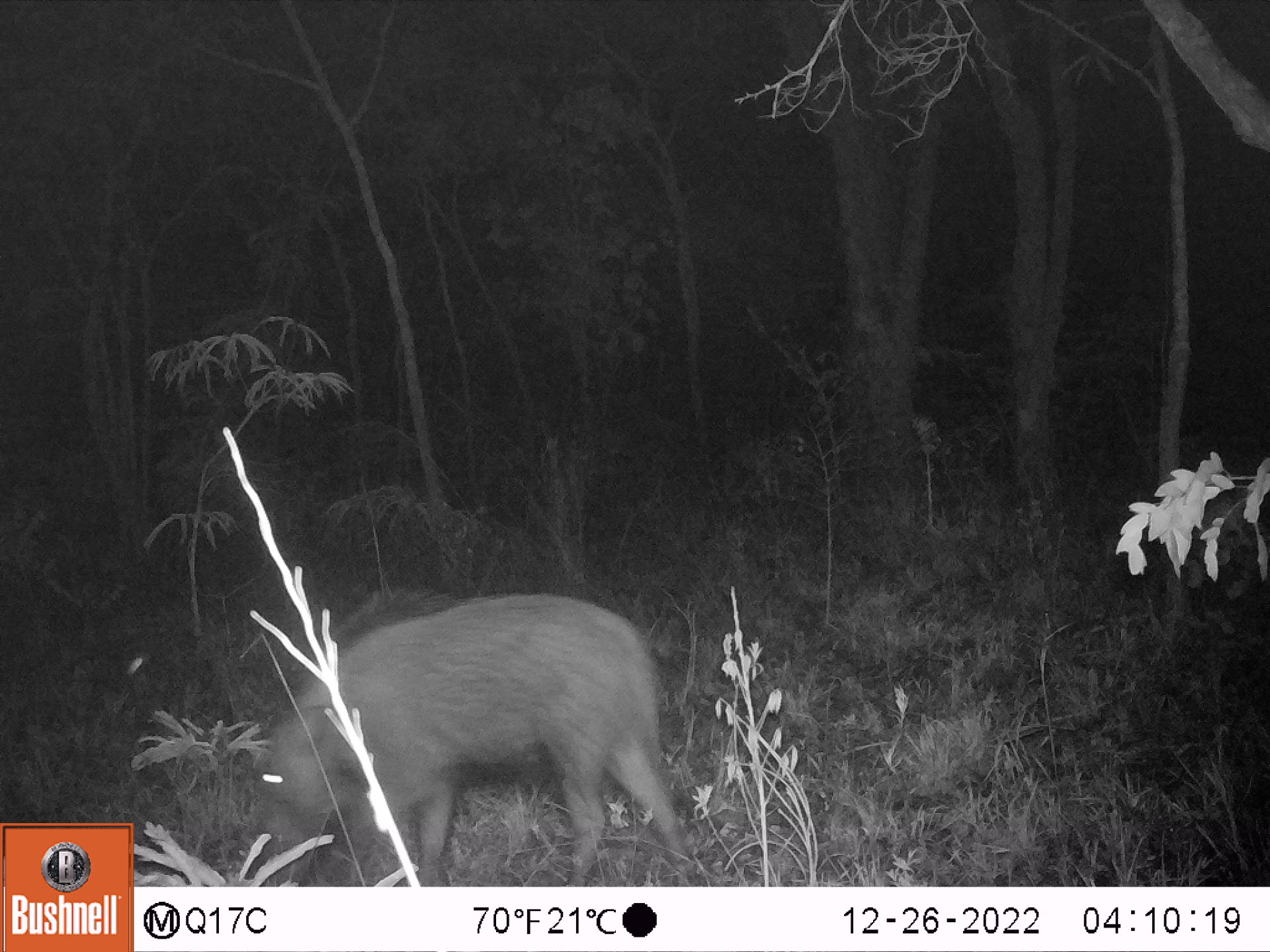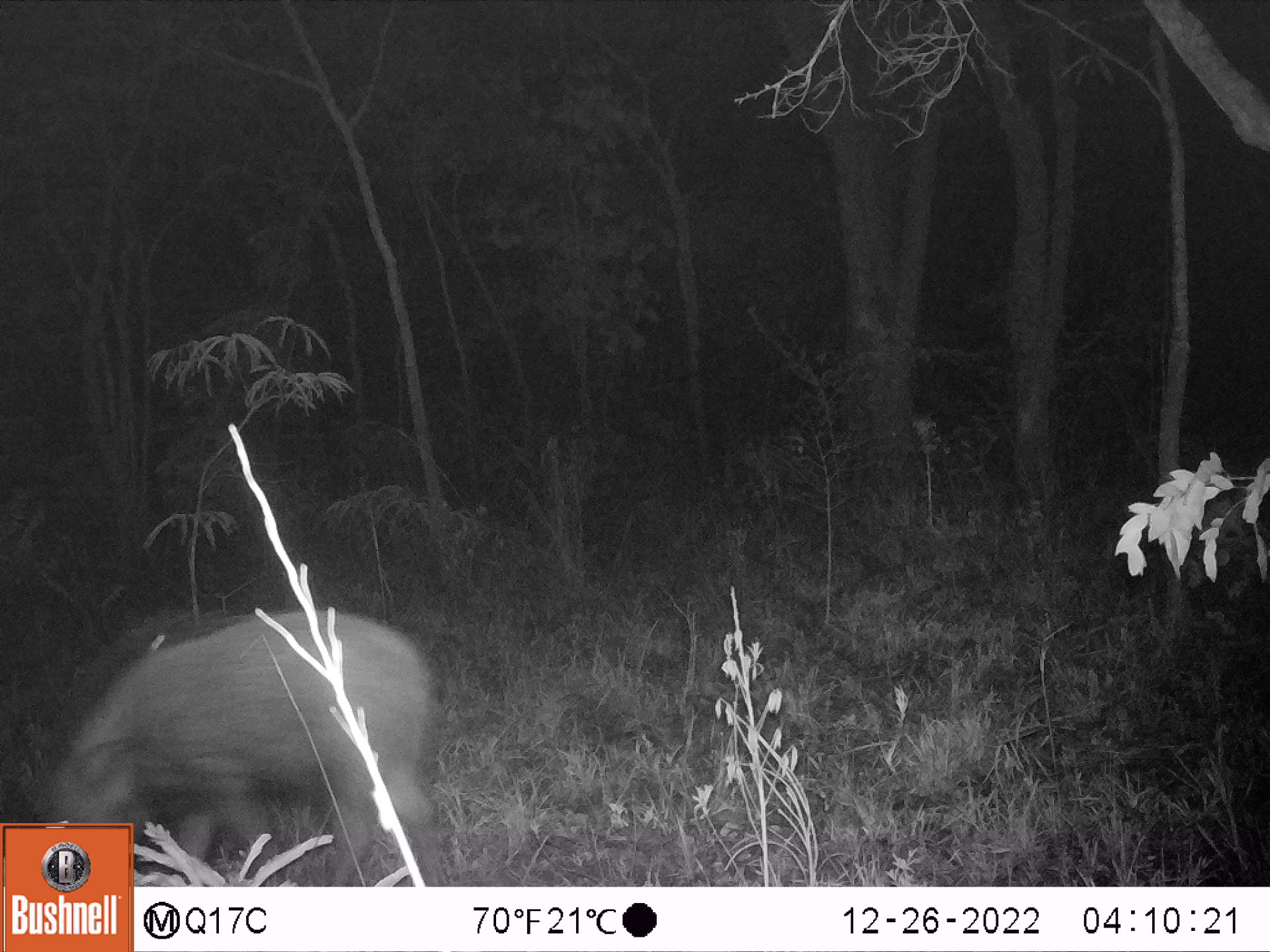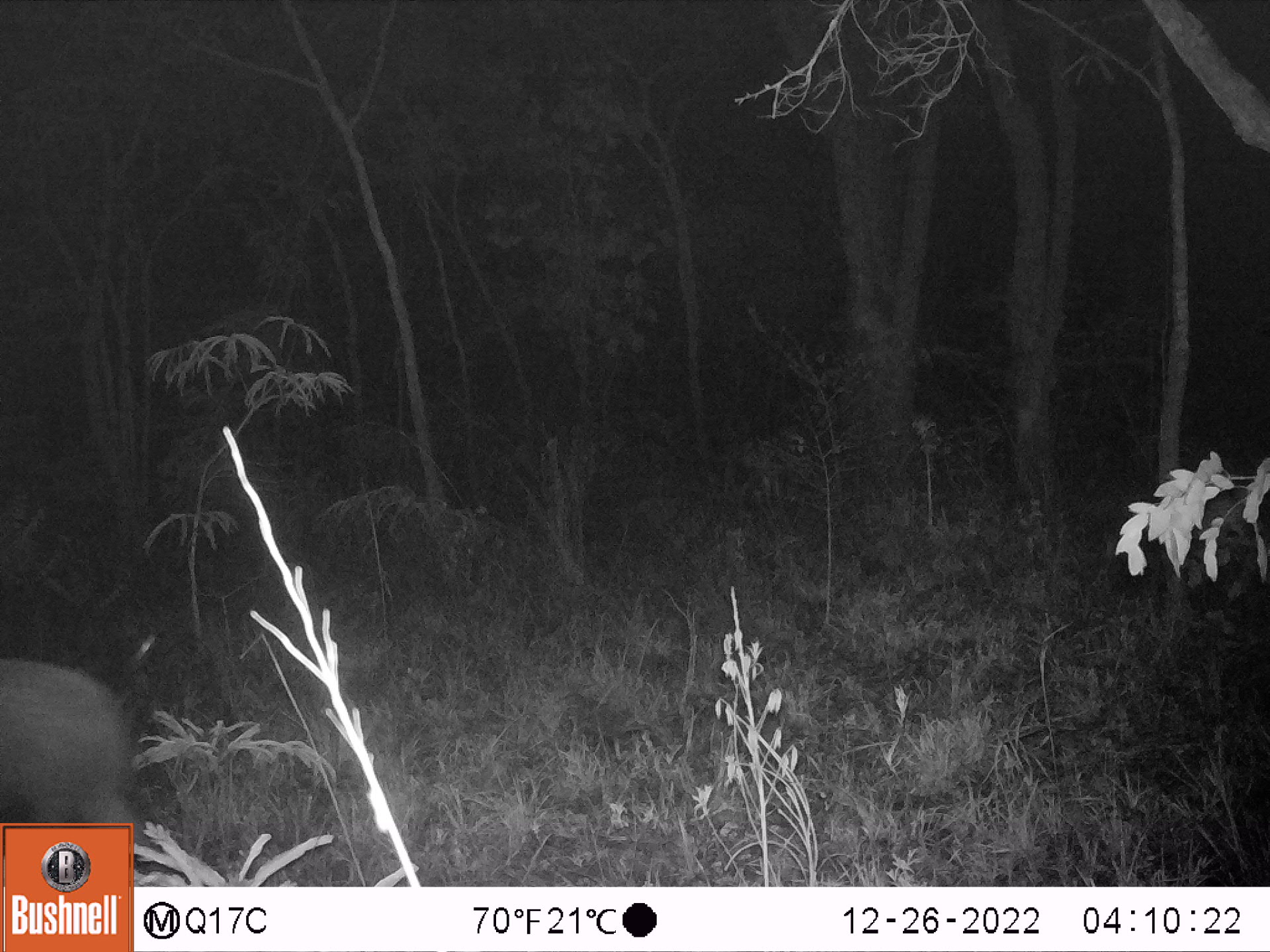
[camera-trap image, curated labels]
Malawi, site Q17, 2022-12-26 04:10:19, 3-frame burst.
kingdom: Animalia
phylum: Chordata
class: Mammalia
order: Artiodactyla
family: Suidae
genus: Potamochoerus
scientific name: Potamochoerus larvatus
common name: bushpig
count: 1